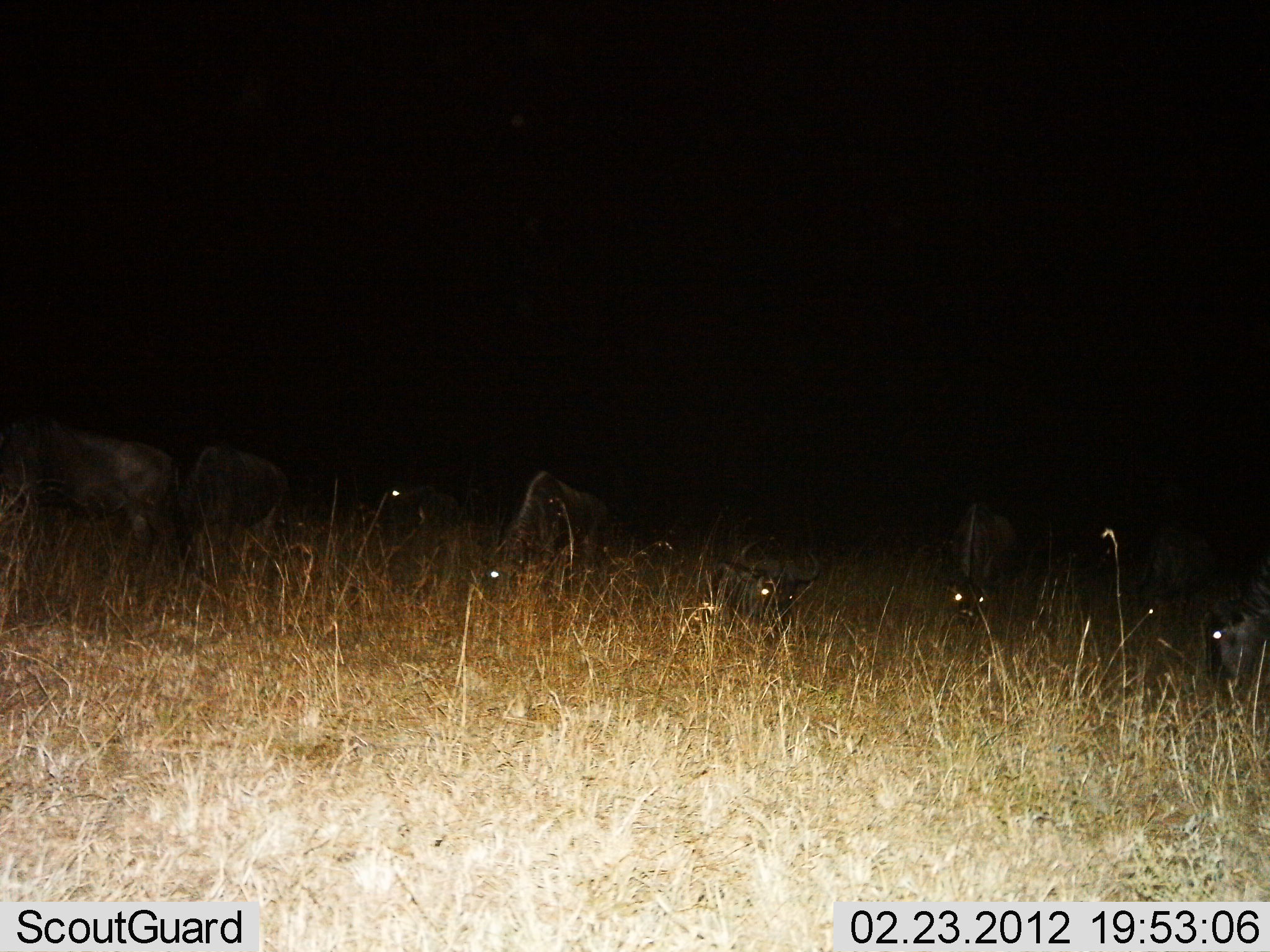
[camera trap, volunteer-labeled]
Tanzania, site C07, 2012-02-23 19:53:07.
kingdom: Animalia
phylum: Chordata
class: Mammalia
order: Artiodactyla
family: Bovidae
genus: Connochaetes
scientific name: Connochaetes taurinus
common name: blue wildebeest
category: wildebeest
Wildebeest (blue wildebeest) (Connochaetes taurinus), count 8. Behavior (volunteer vote fractions): standing 22%, resting 83%, moving 6%, interacting 0%. Young present (vote fraction): 0%. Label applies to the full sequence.